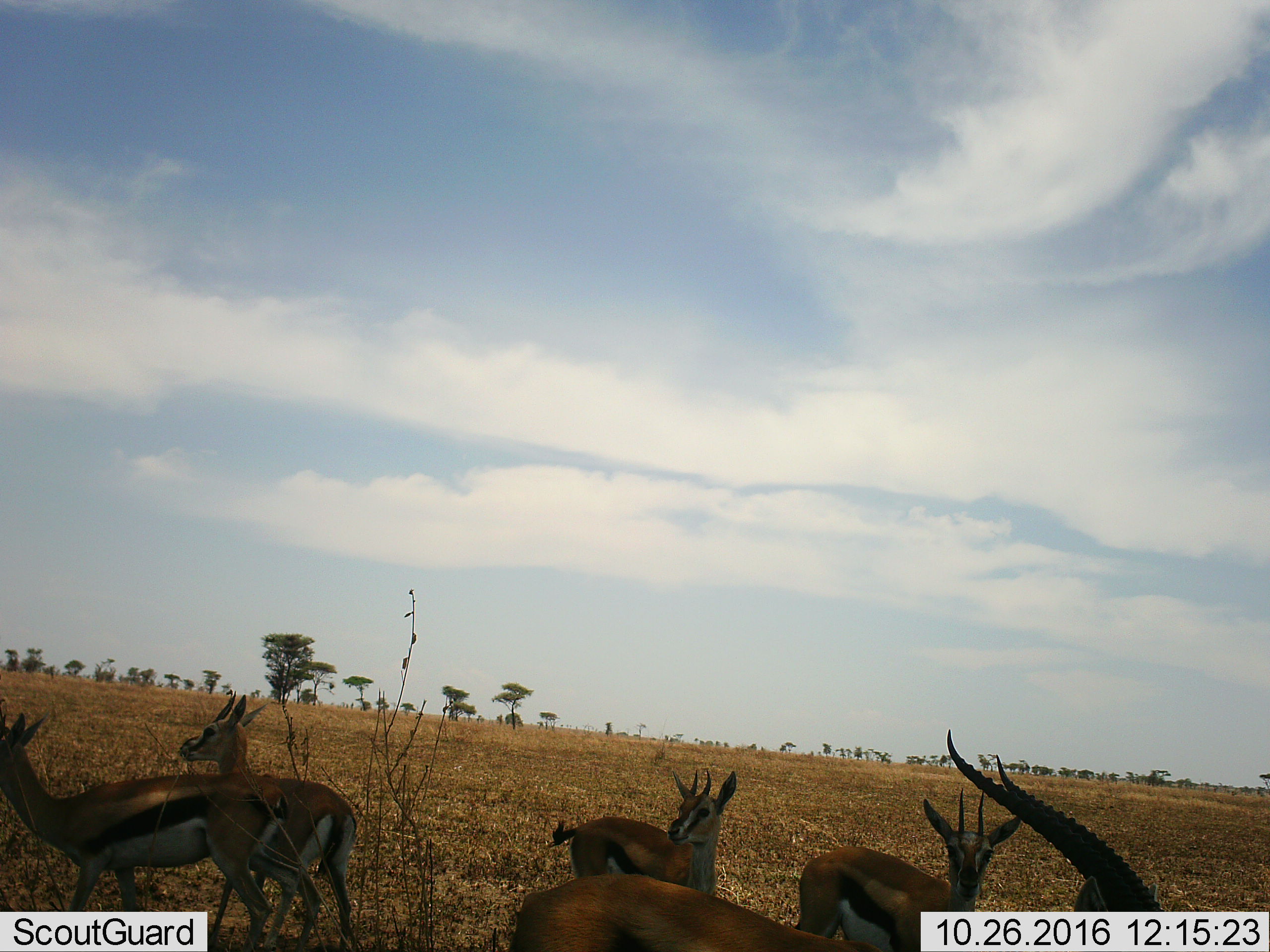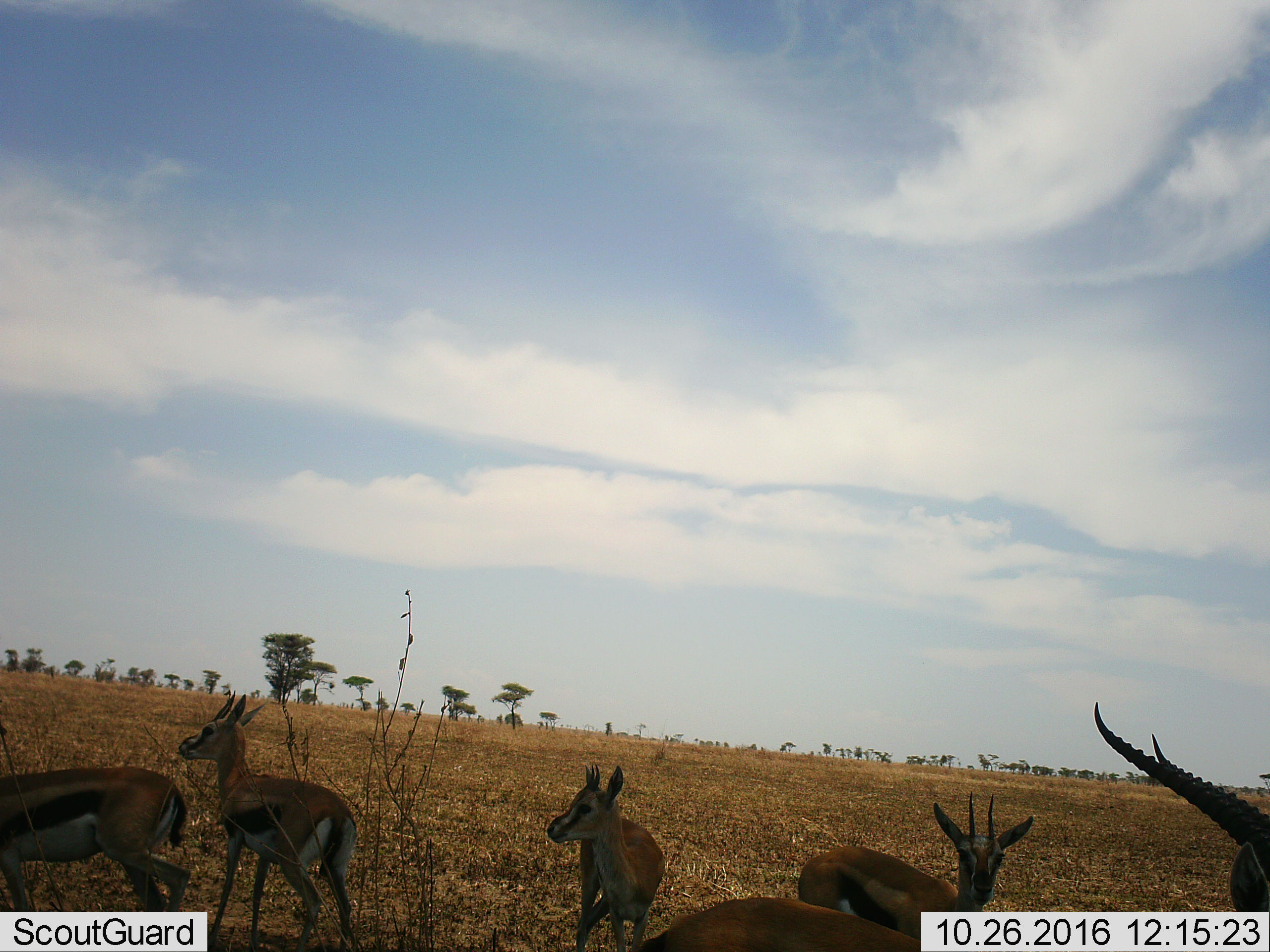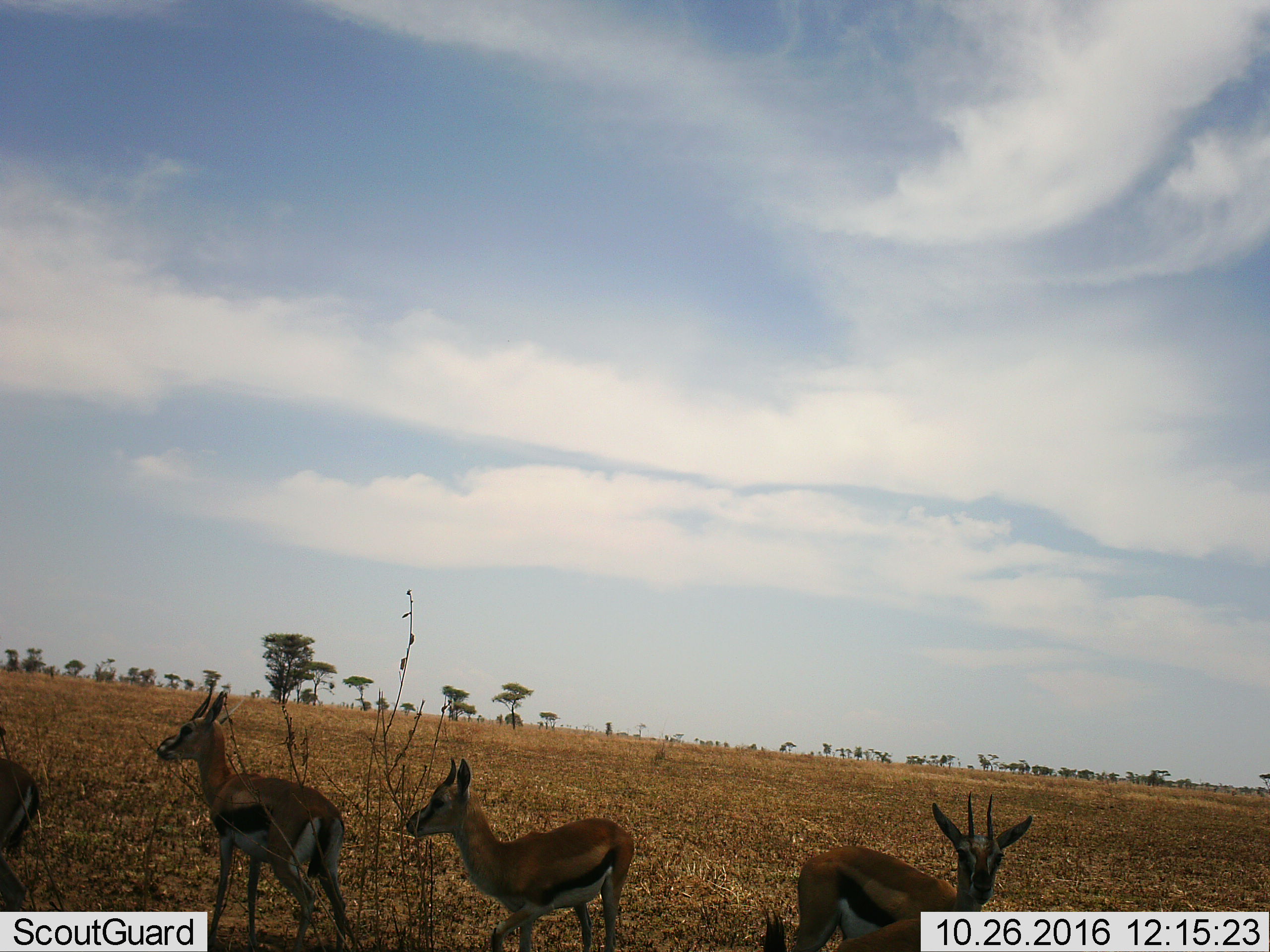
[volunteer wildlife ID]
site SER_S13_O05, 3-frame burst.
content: unidentified animal